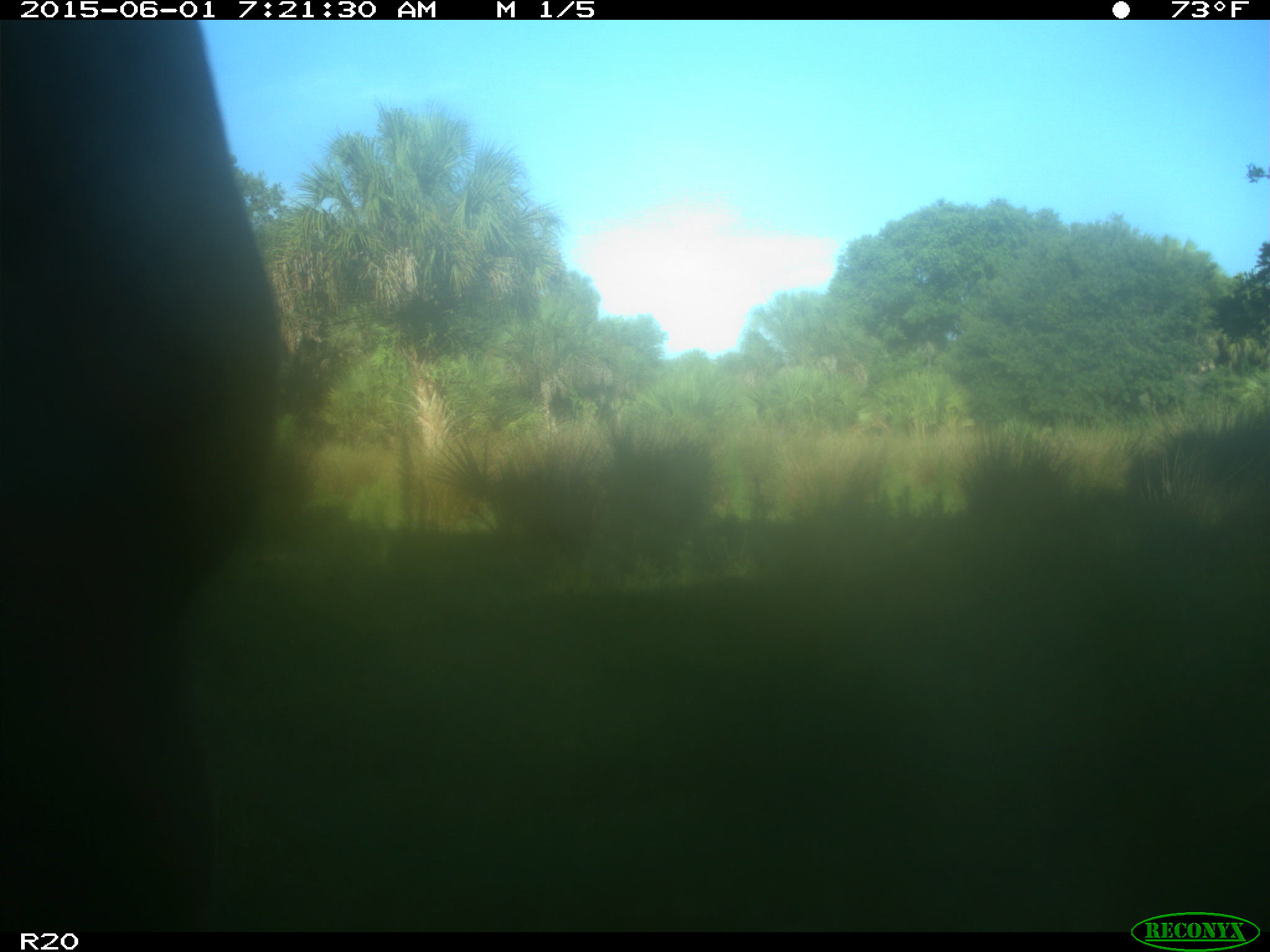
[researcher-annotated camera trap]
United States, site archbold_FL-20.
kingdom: Animalia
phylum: Chordata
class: Mammalia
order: Artiodactyla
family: Bovidae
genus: Bos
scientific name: Bos taurus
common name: domestic cow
Bos taurus (domestic cow).